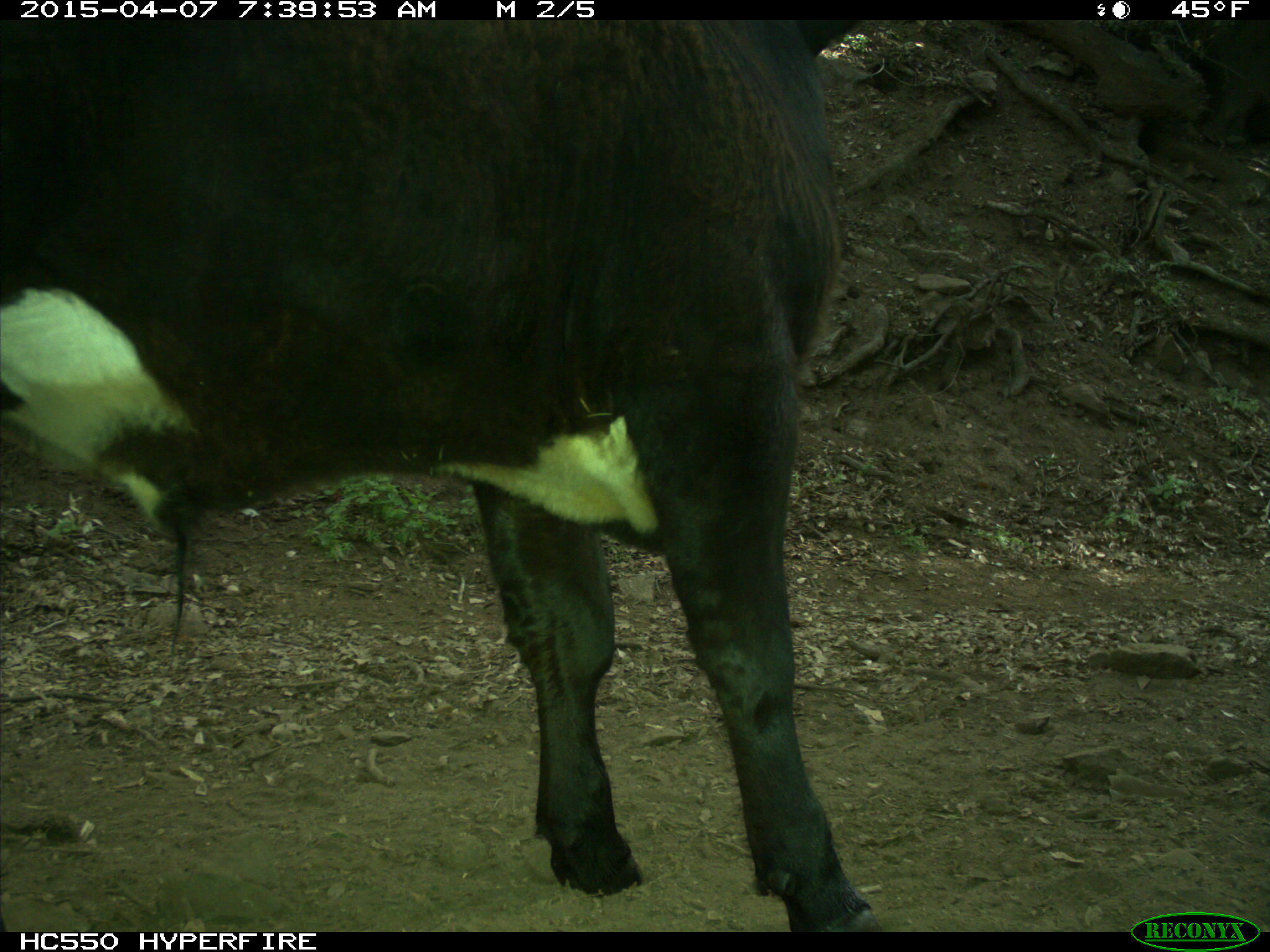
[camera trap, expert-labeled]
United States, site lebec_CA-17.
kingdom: Animalia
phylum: Chordata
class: Mammalia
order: Artiodactyla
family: Bovidae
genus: Bos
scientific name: Bos taurus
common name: domestic cow